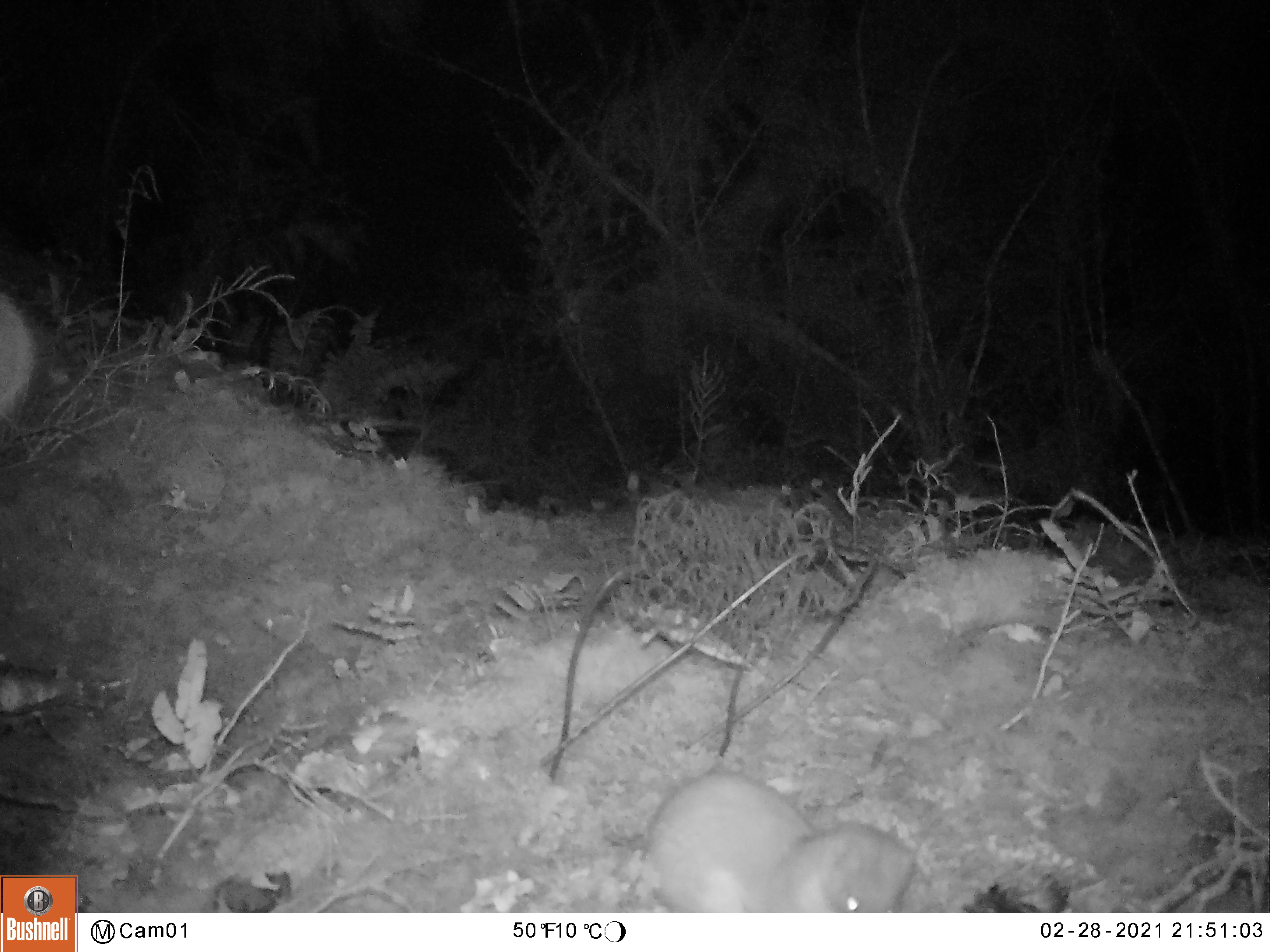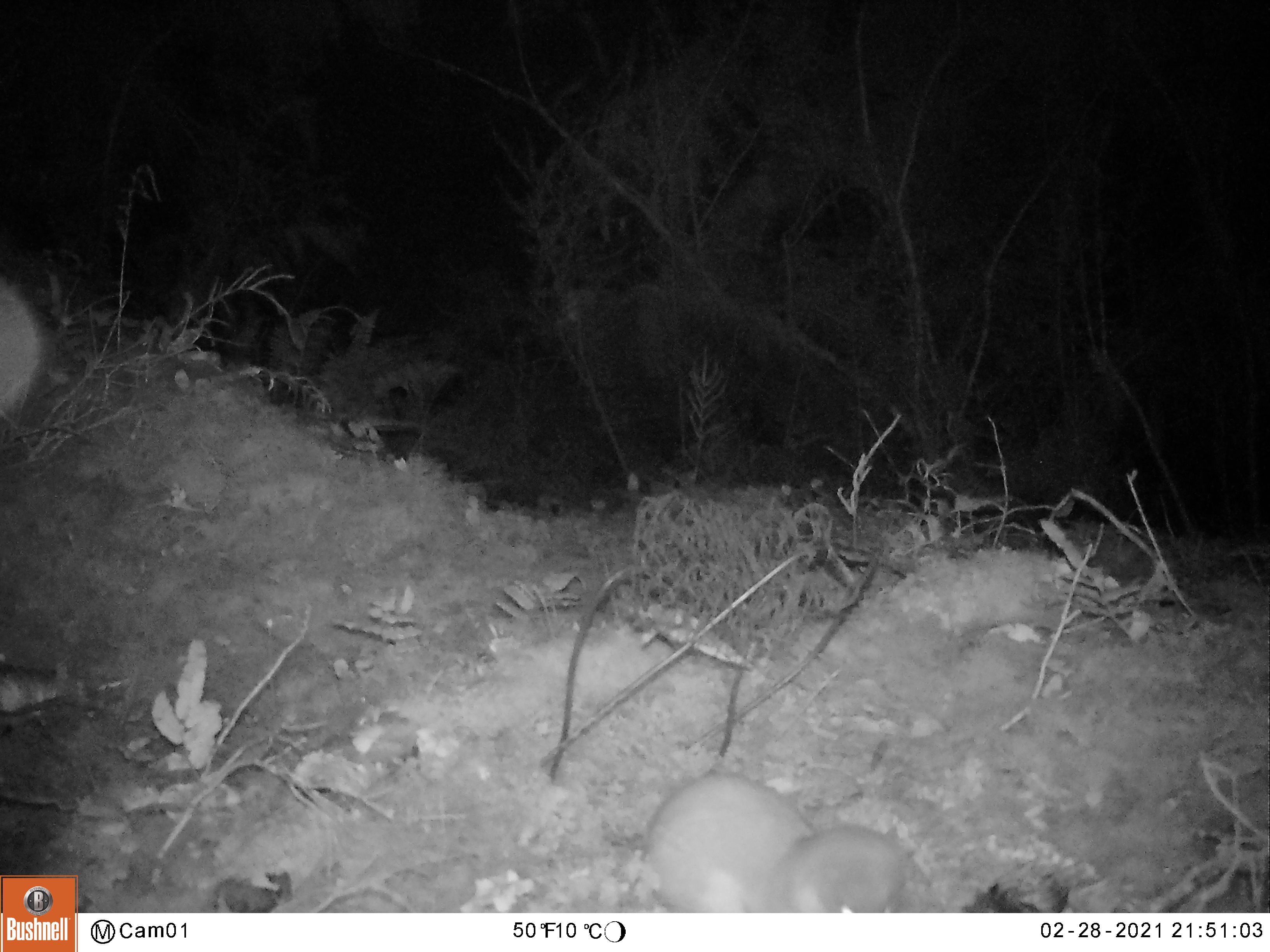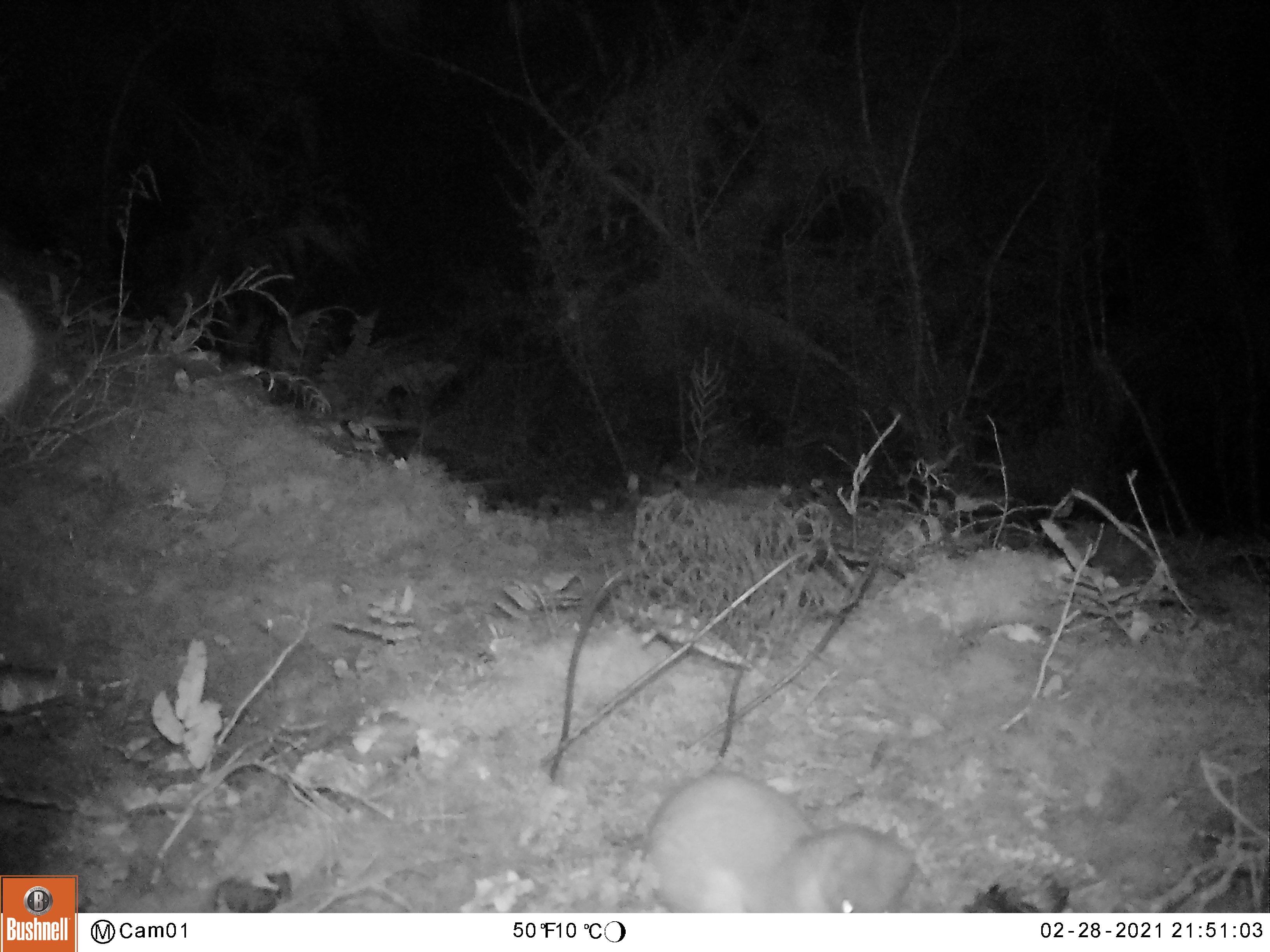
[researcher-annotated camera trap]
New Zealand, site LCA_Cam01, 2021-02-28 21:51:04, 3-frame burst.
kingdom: Animalia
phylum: Chordata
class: Mammalia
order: Carnivora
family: Mustelidae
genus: Mustela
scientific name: Mustela erminea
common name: stoat